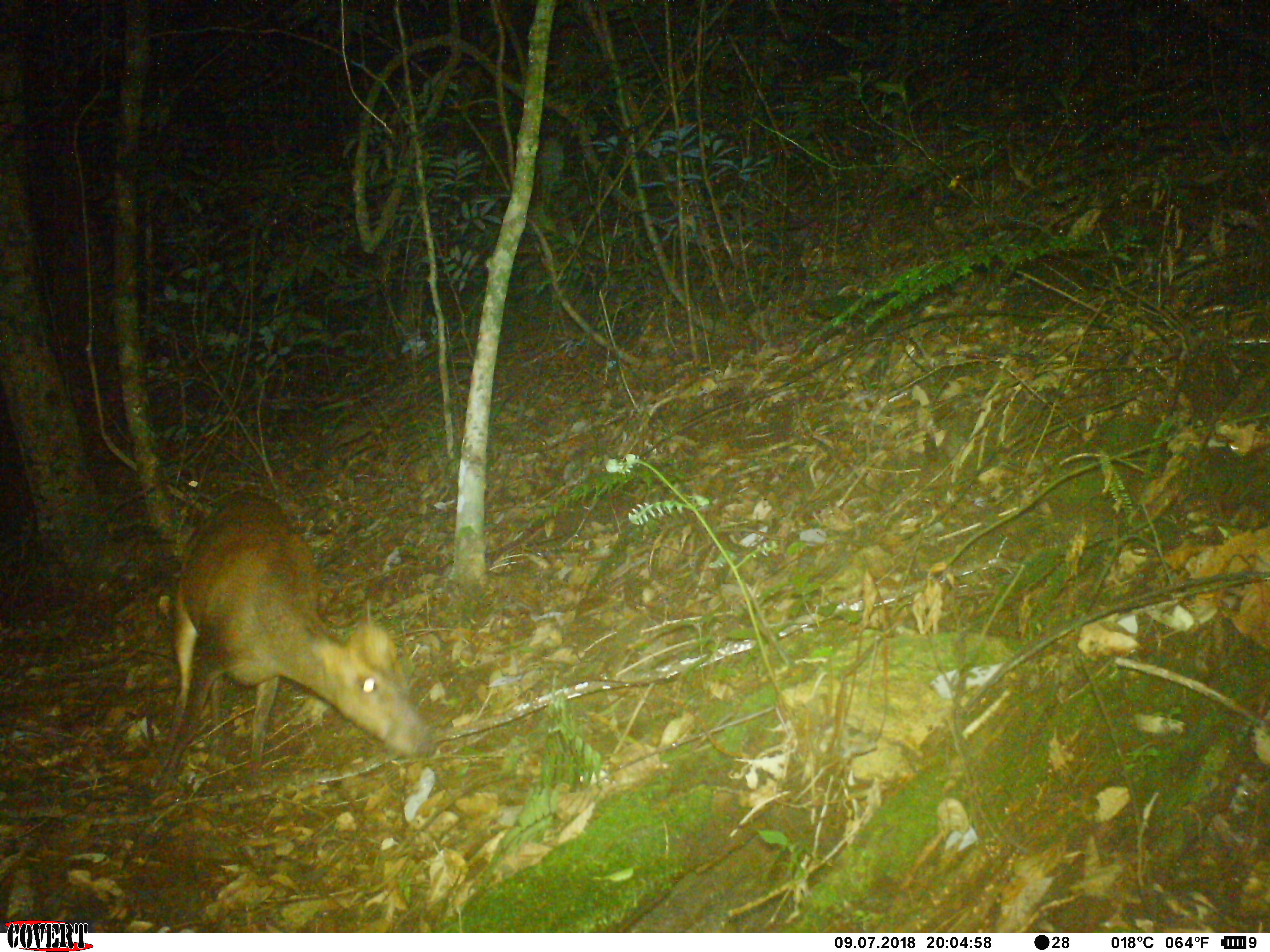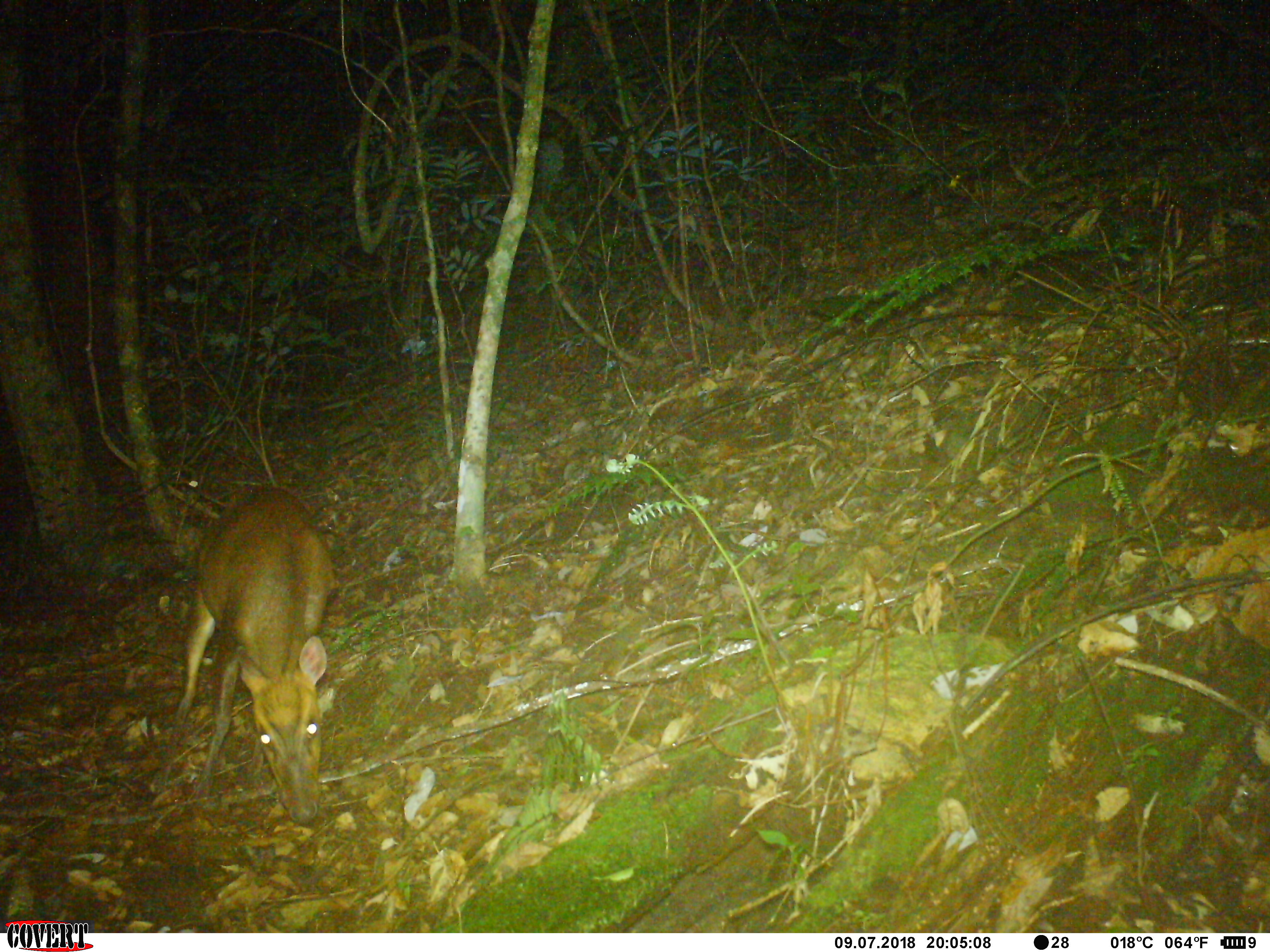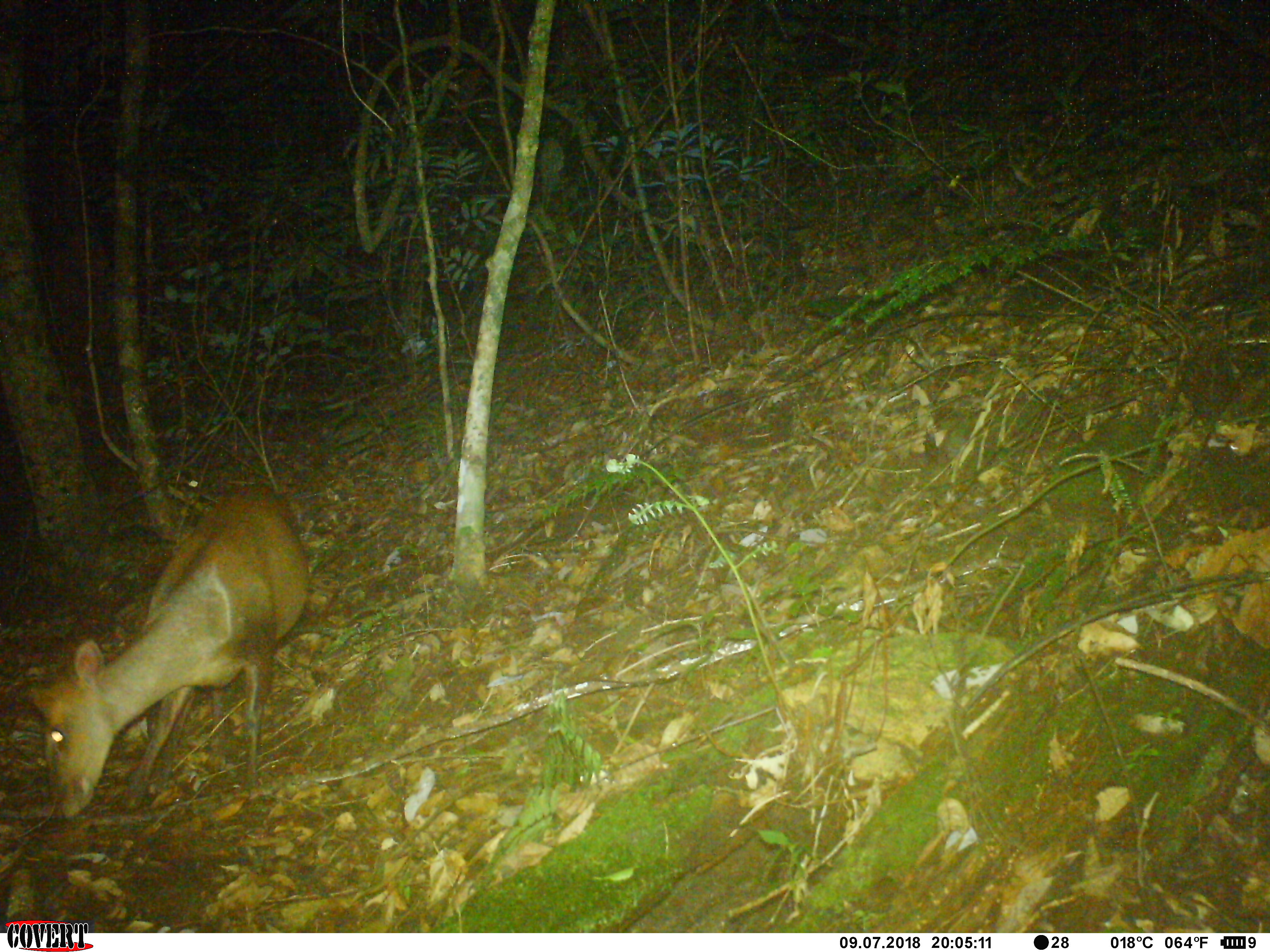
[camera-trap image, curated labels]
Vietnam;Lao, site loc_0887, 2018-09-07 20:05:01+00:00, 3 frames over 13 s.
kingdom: Animalia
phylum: Chordata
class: Mammalia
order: Artiodactyla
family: Cervidae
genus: Muntiacus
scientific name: Muntiacus rooseveltorum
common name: roosevelt's muntjac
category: roosevelts muntjac group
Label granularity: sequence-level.